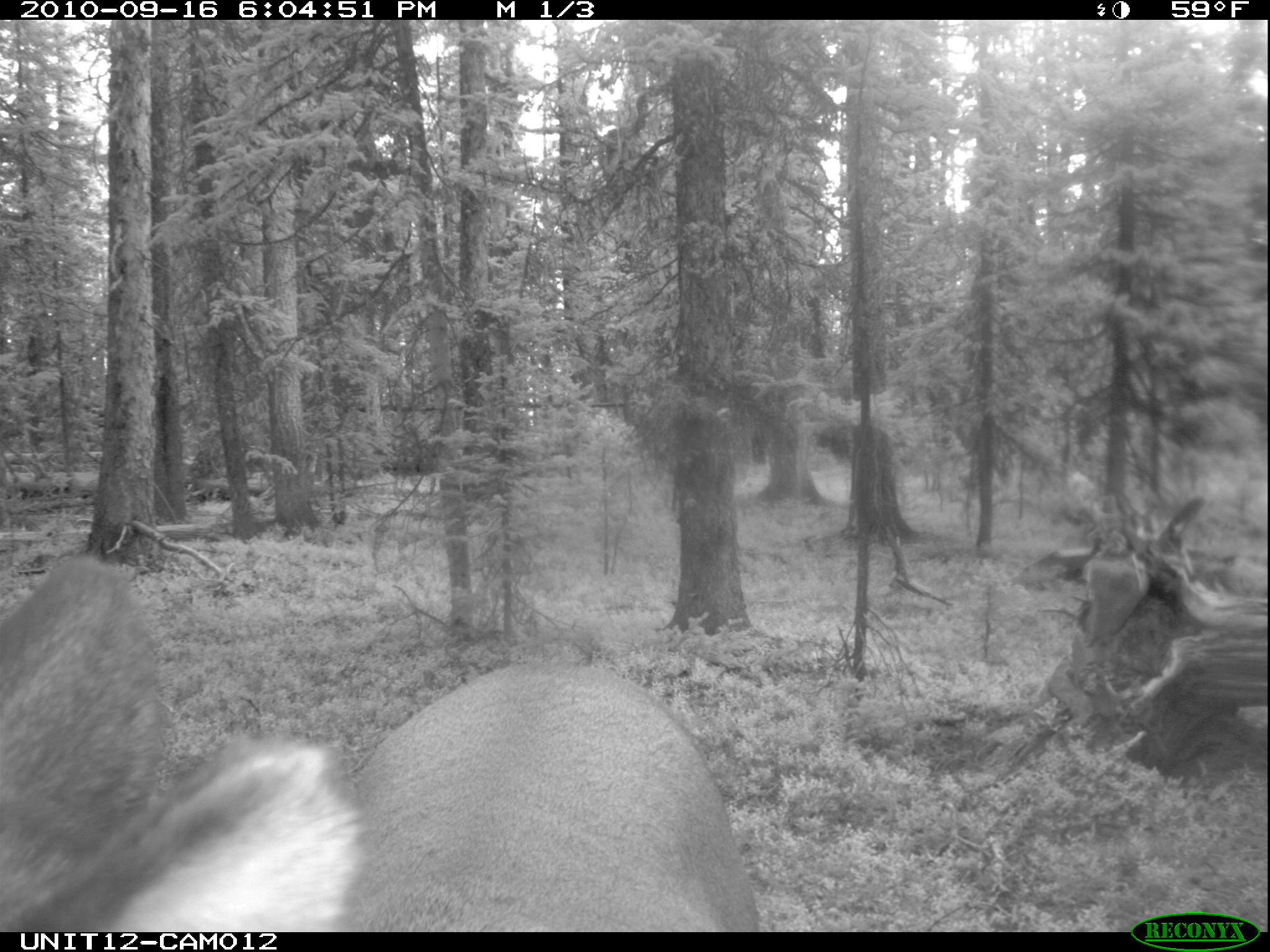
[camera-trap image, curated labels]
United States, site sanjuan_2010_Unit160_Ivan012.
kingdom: Animalia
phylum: Chordata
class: Mammalia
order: Artiodactyla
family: Cervidae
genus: Cervus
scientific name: Cervus elaphus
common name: red deer